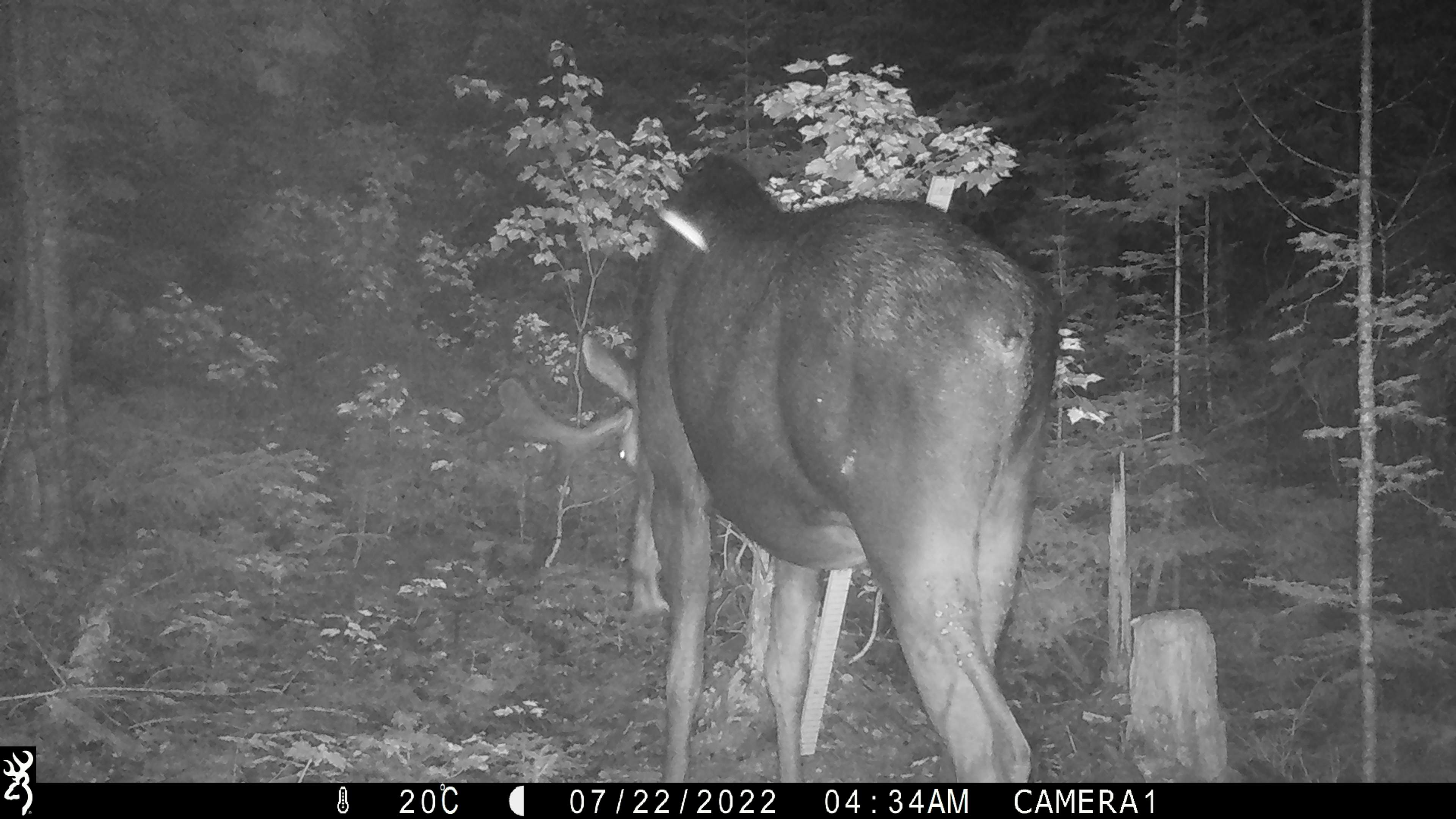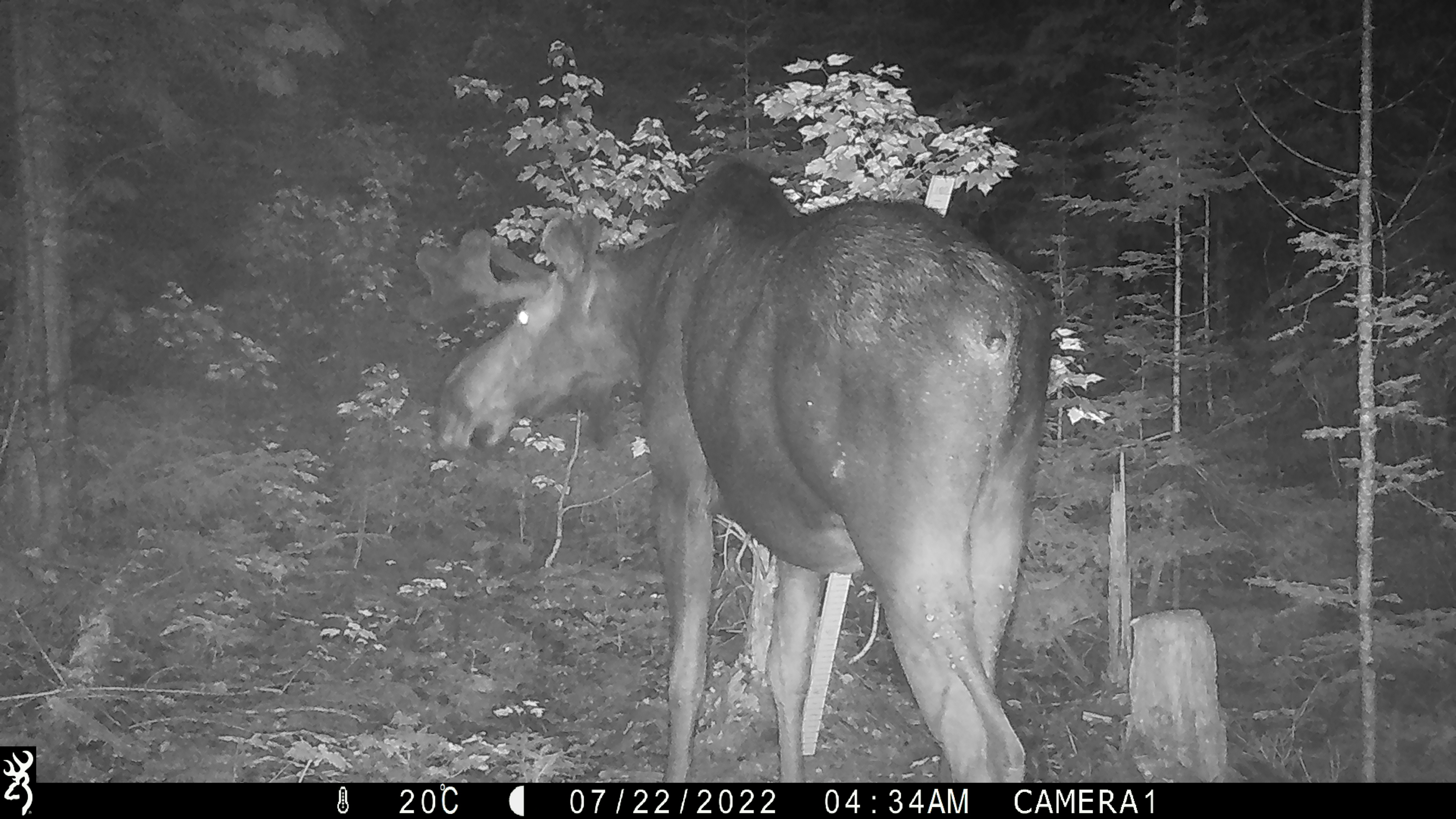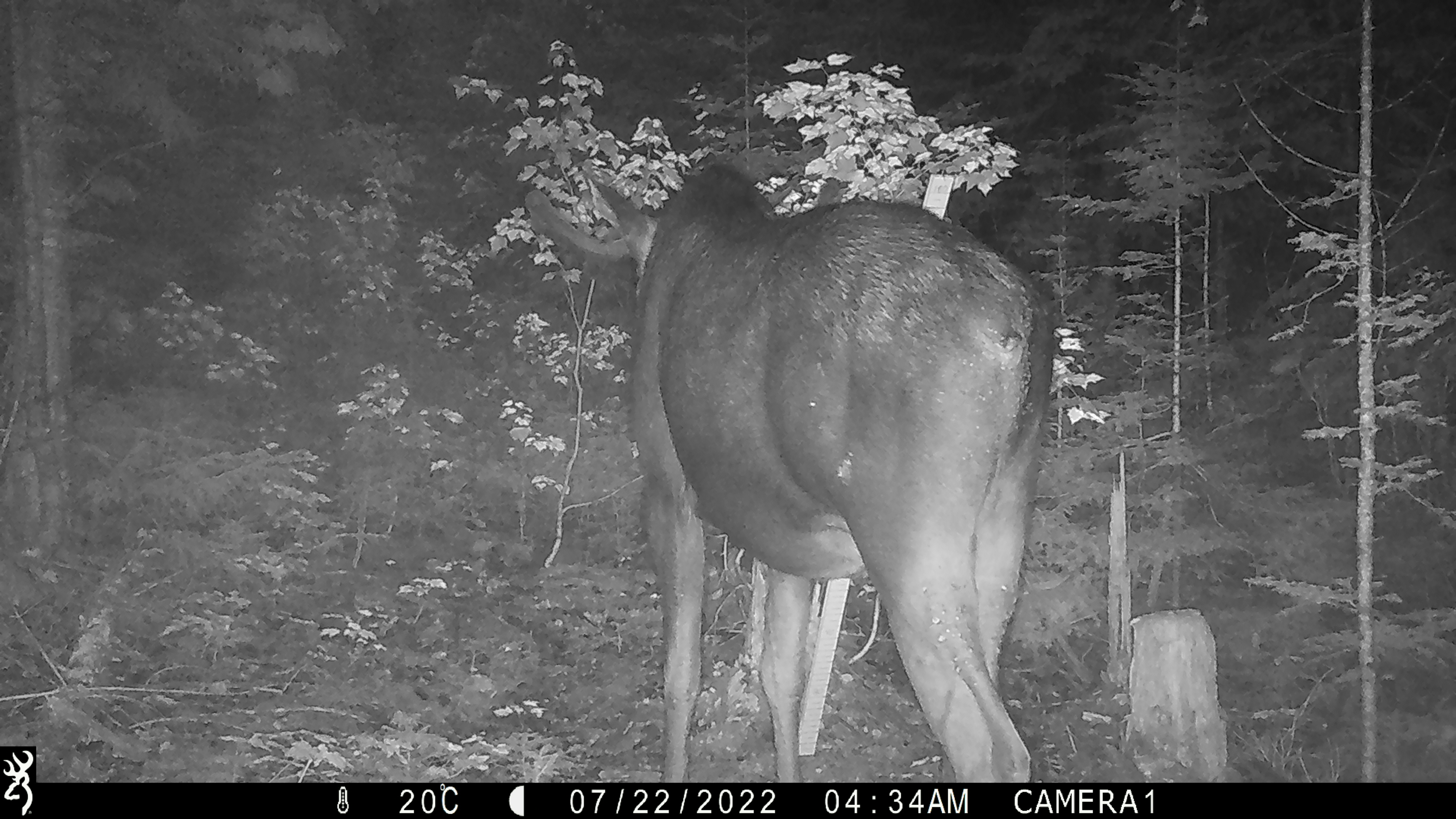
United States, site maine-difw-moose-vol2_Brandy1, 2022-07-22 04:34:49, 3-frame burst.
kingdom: Animalia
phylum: Chordata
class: Mammalia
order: Artiodactyla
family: Cervidae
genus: Alces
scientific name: Alces alces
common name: moose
Moose (Alces alces).